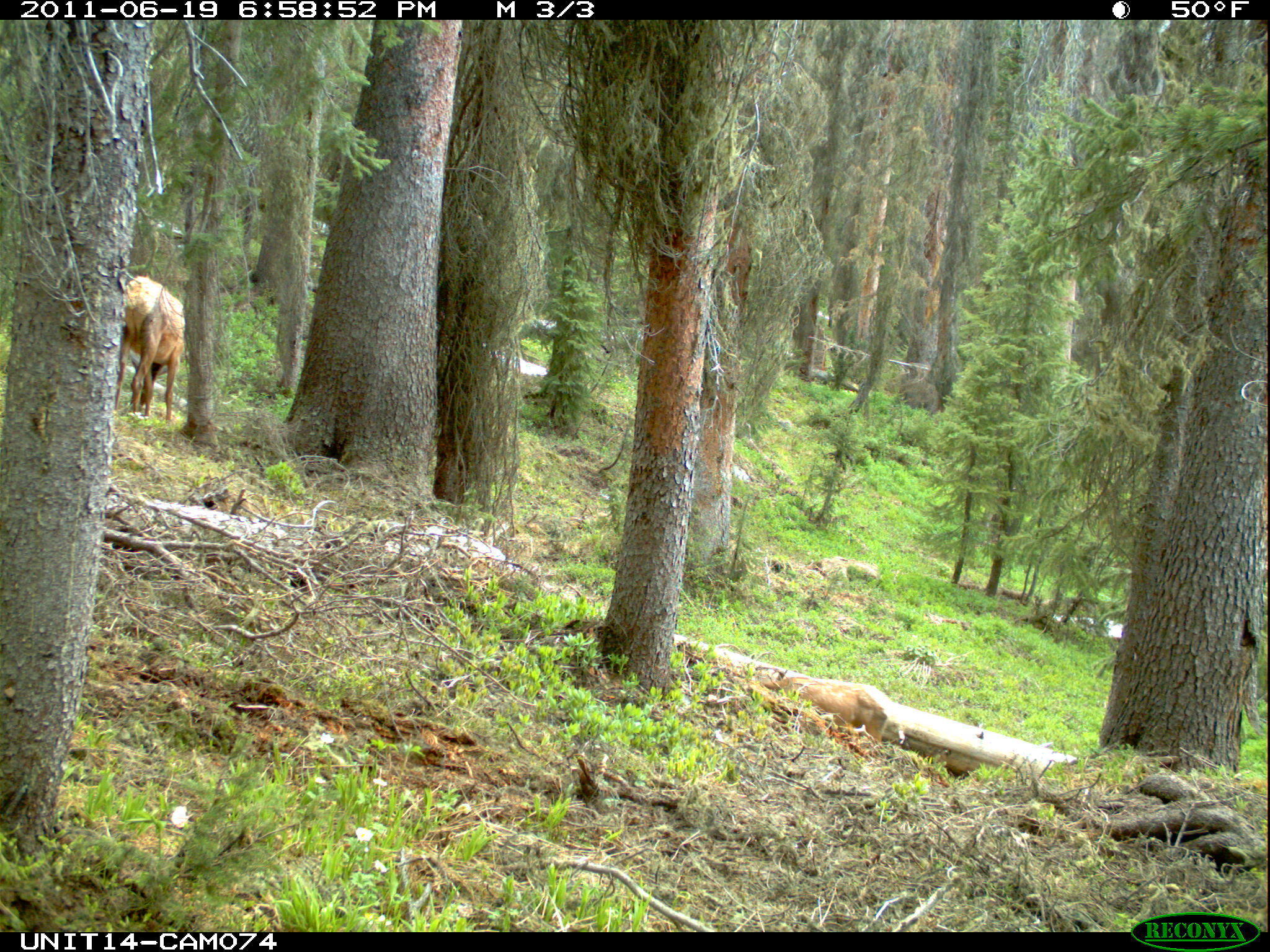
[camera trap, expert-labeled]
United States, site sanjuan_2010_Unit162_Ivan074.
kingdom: Animalia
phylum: Chordata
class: Mammalia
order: Artiodactyla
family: Cervidae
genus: Cervus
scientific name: Cervus elaphus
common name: red deer